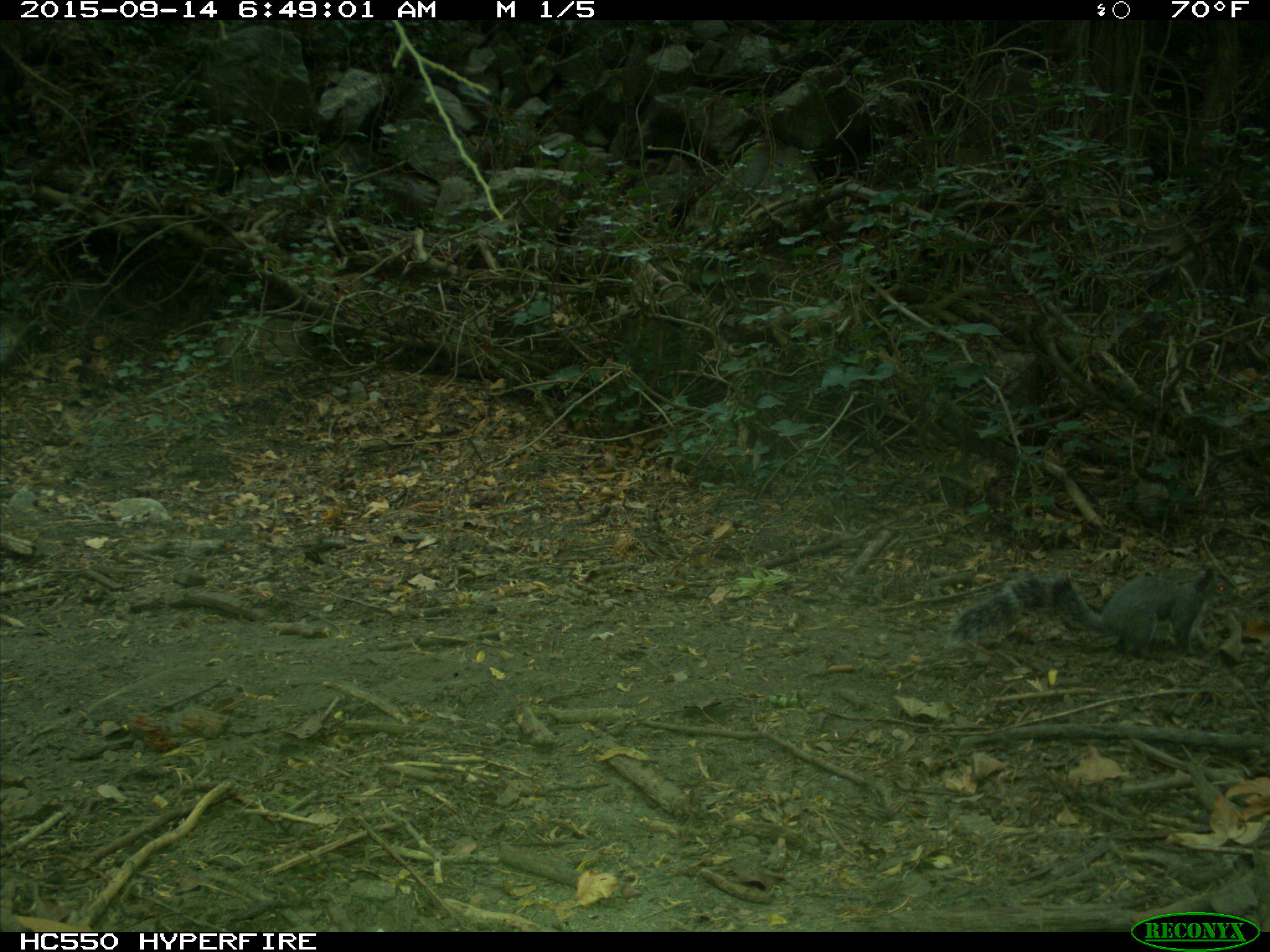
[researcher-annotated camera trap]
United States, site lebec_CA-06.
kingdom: Animalia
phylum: Chordata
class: Mammalia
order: Rodentia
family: Sciuridae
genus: Sciurus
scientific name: Sciurus carolinensis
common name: eastern gray squirrel